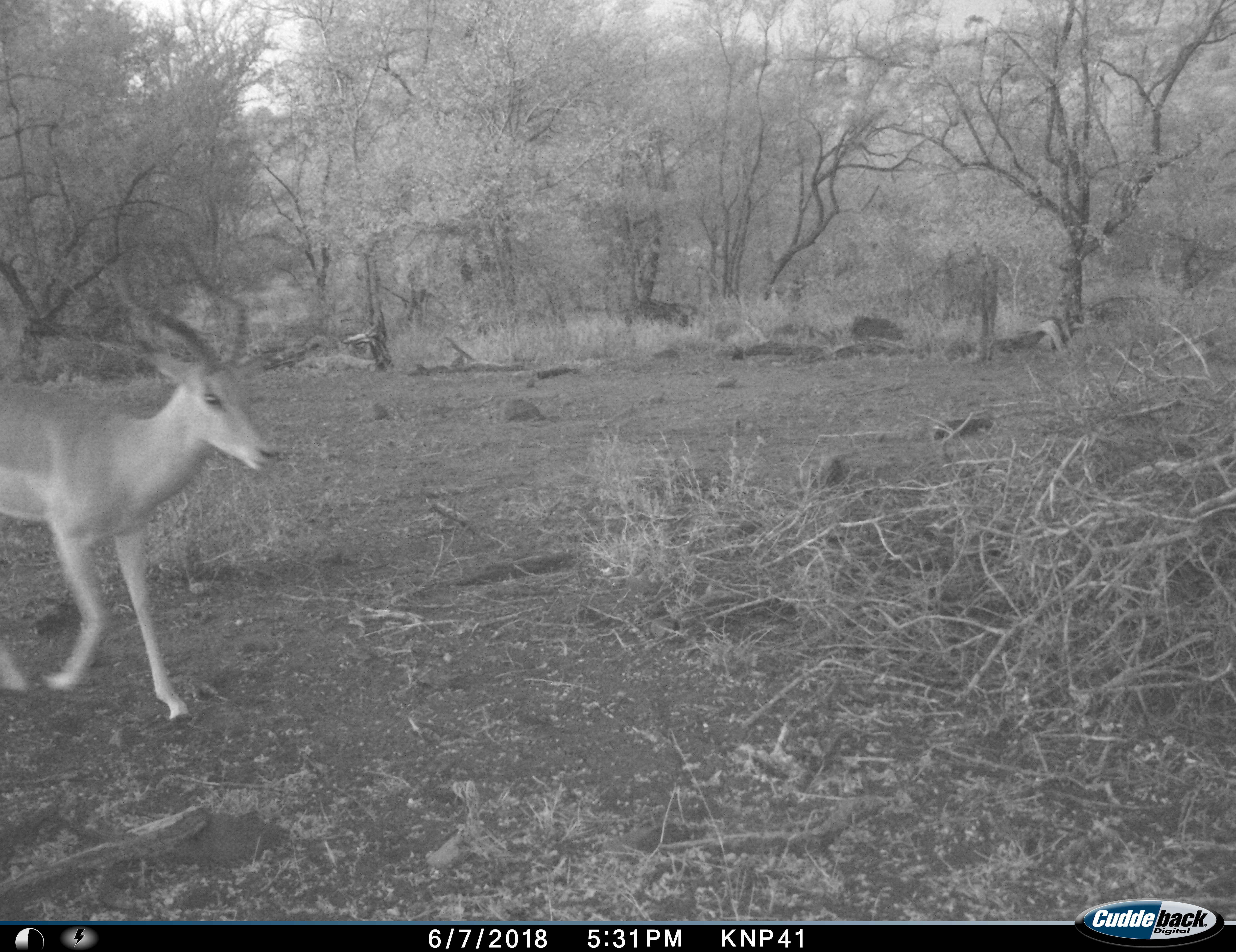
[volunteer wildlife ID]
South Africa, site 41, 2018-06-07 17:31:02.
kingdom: Animalia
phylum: Chordata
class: Mammalia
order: Artiodactyla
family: Bovidae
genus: Aepyceros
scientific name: Aepyceros melampus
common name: impala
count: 1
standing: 11%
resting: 0%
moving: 89%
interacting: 0%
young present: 0%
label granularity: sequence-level